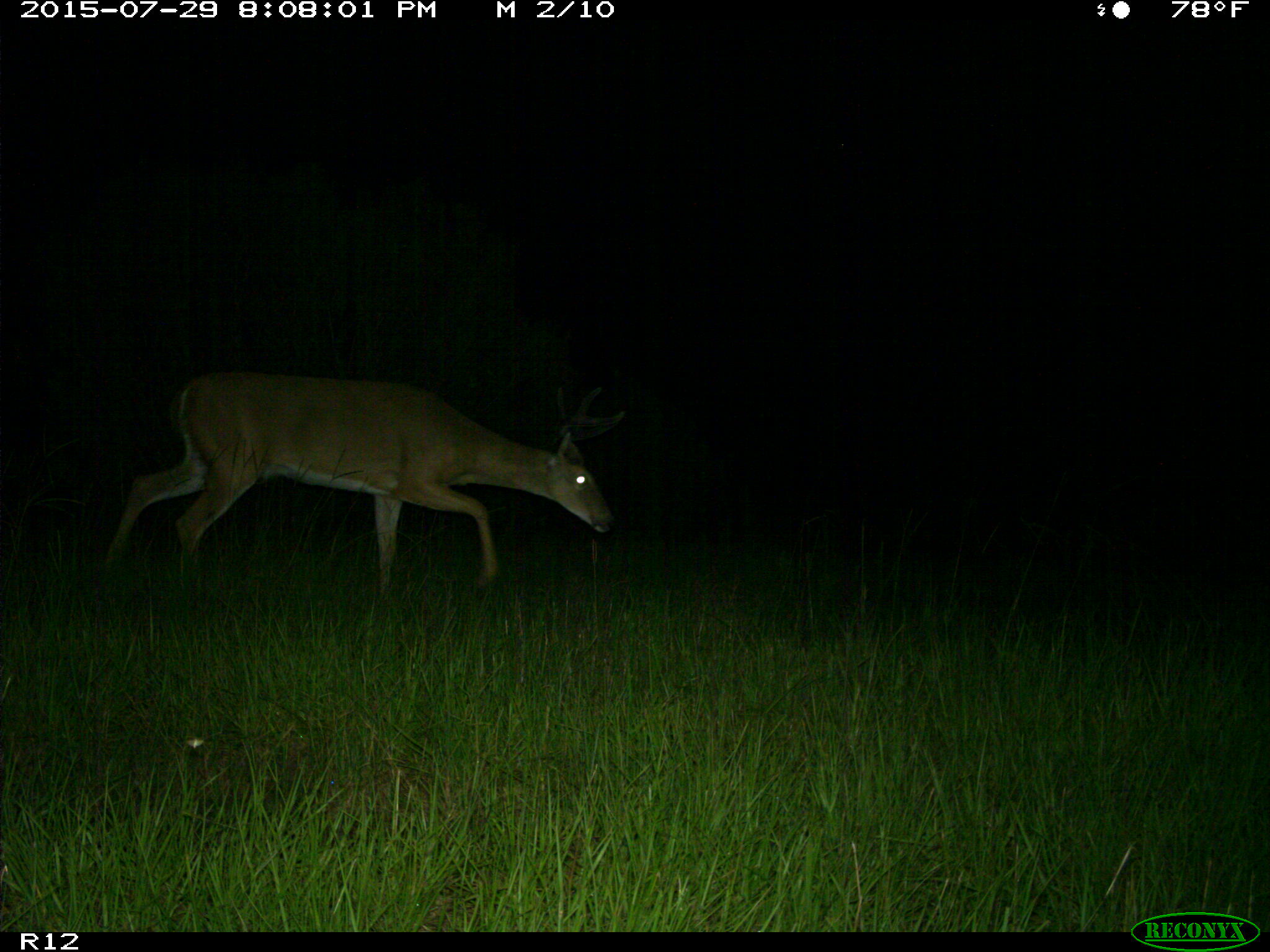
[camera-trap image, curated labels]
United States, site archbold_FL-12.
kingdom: Animalia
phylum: Chordata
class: Mammalia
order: Artiodactyla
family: Cervidae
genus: Odocoileus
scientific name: Odocoileus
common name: deer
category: unidentified deer